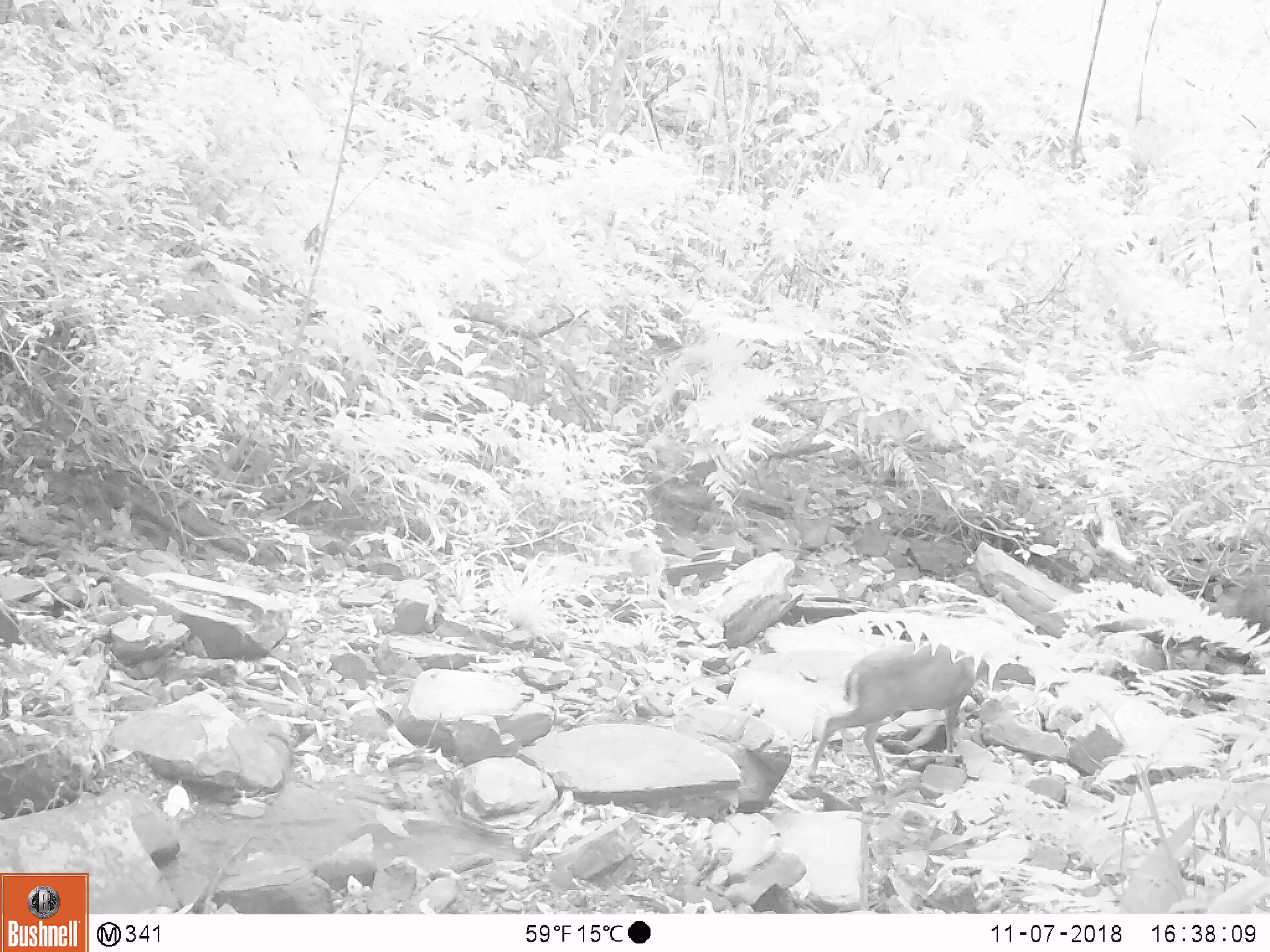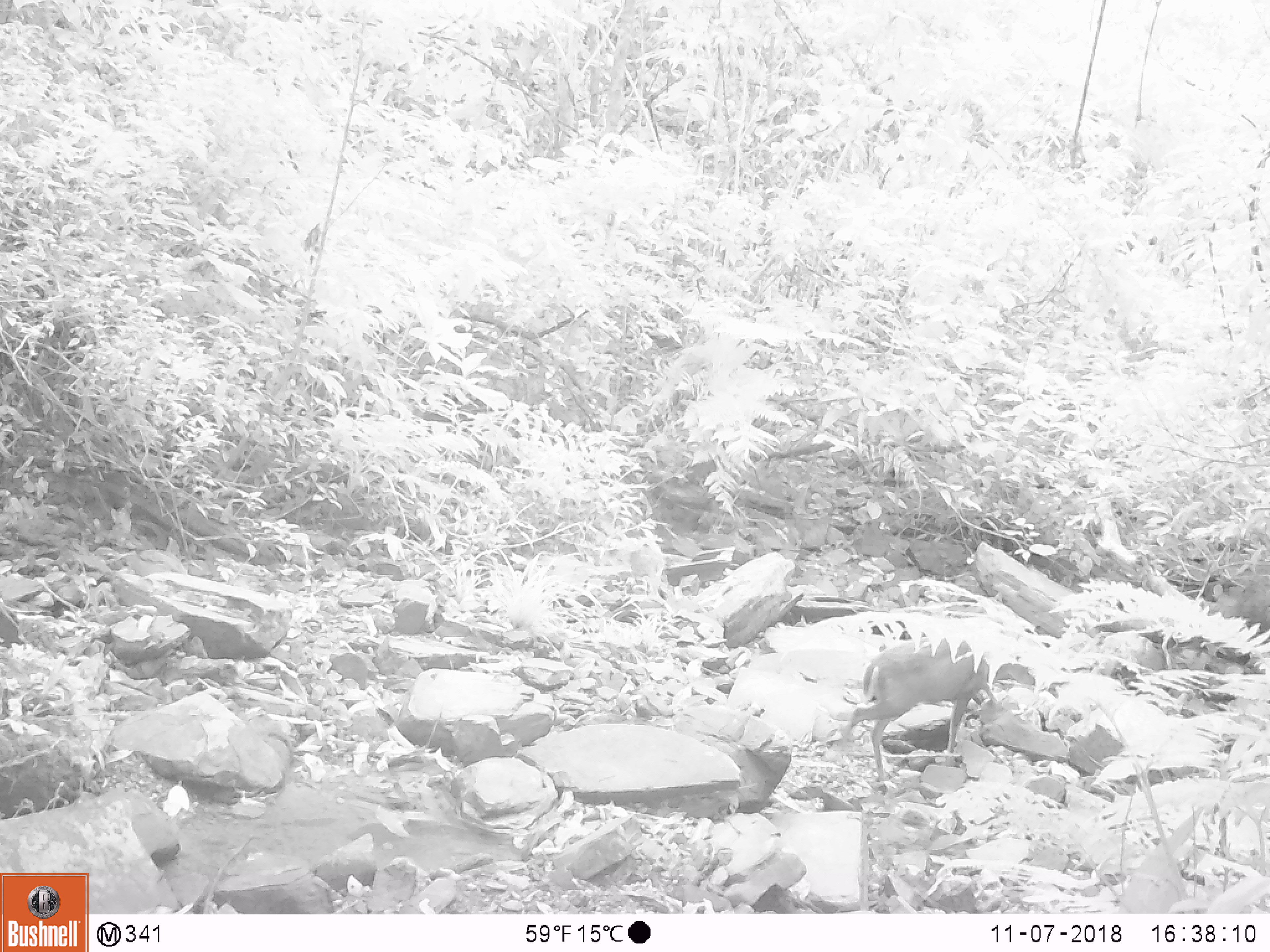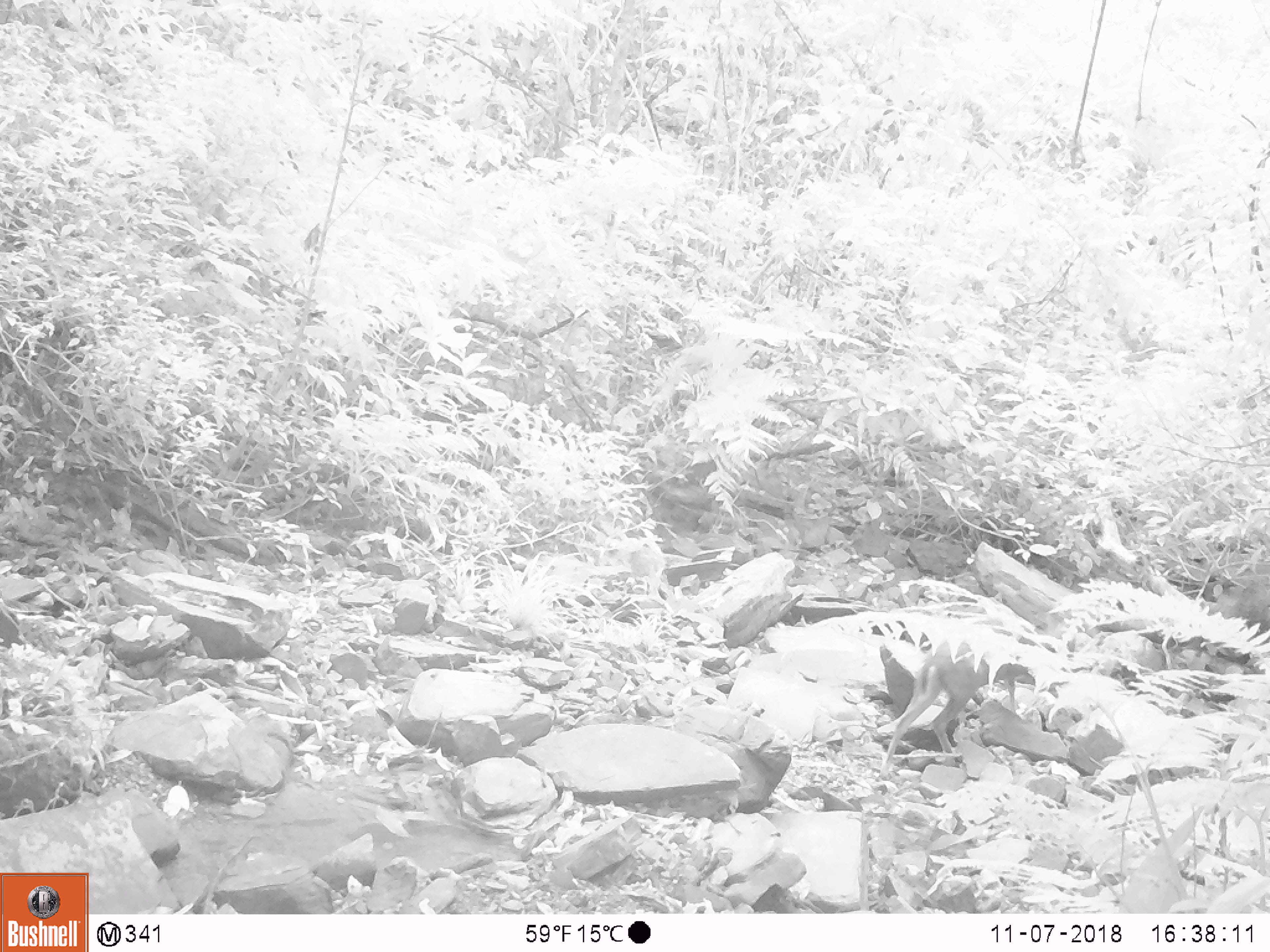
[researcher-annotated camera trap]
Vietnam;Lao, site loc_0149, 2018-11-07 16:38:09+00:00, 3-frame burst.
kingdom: Animalia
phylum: Chordata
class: Mammalia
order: Artiodactyla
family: Cervidae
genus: Muntiacus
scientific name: Muntiacus rooseveltorum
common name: roosevelt's muntjac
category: roosevelts muntjac group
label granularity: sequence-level